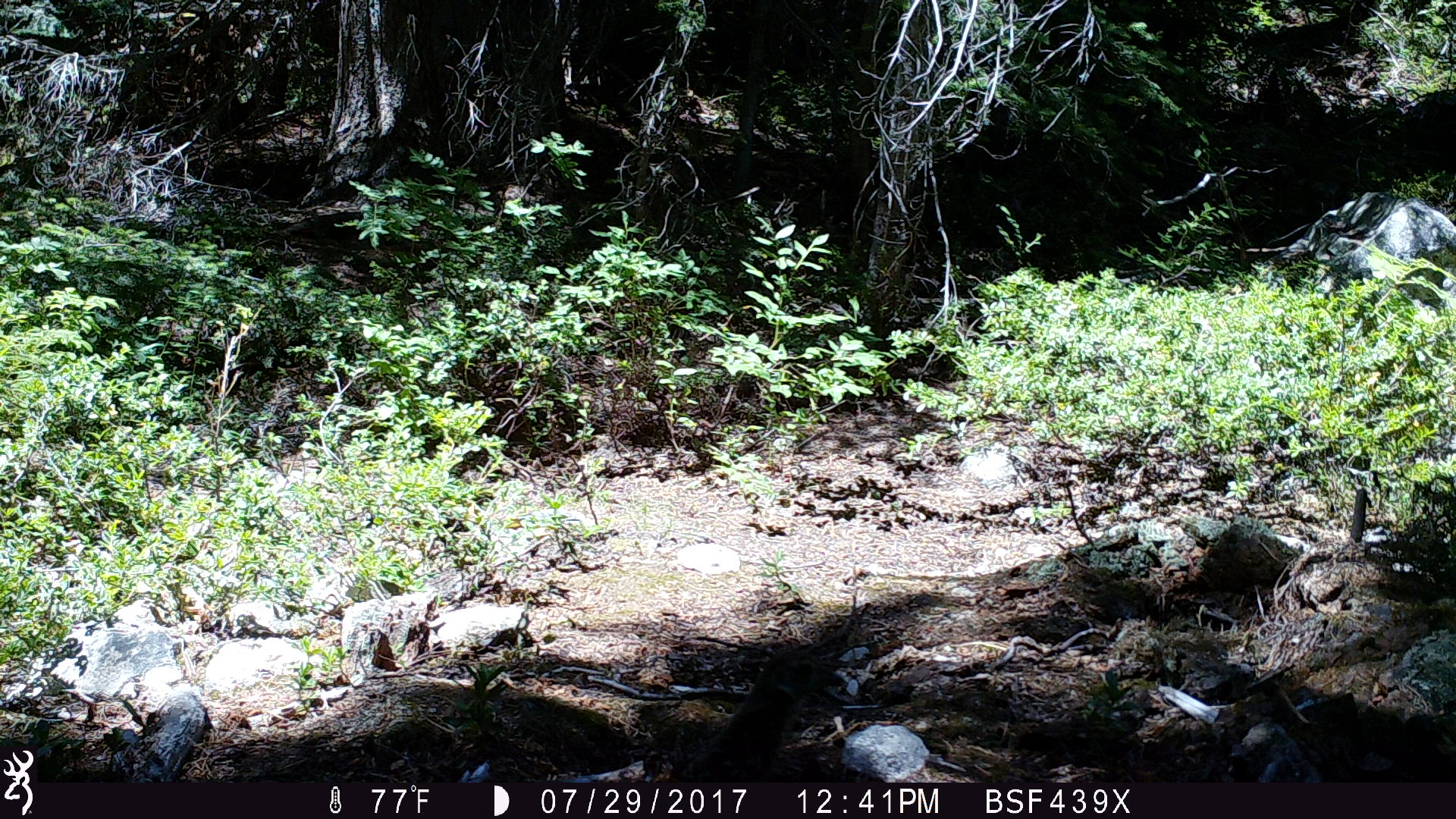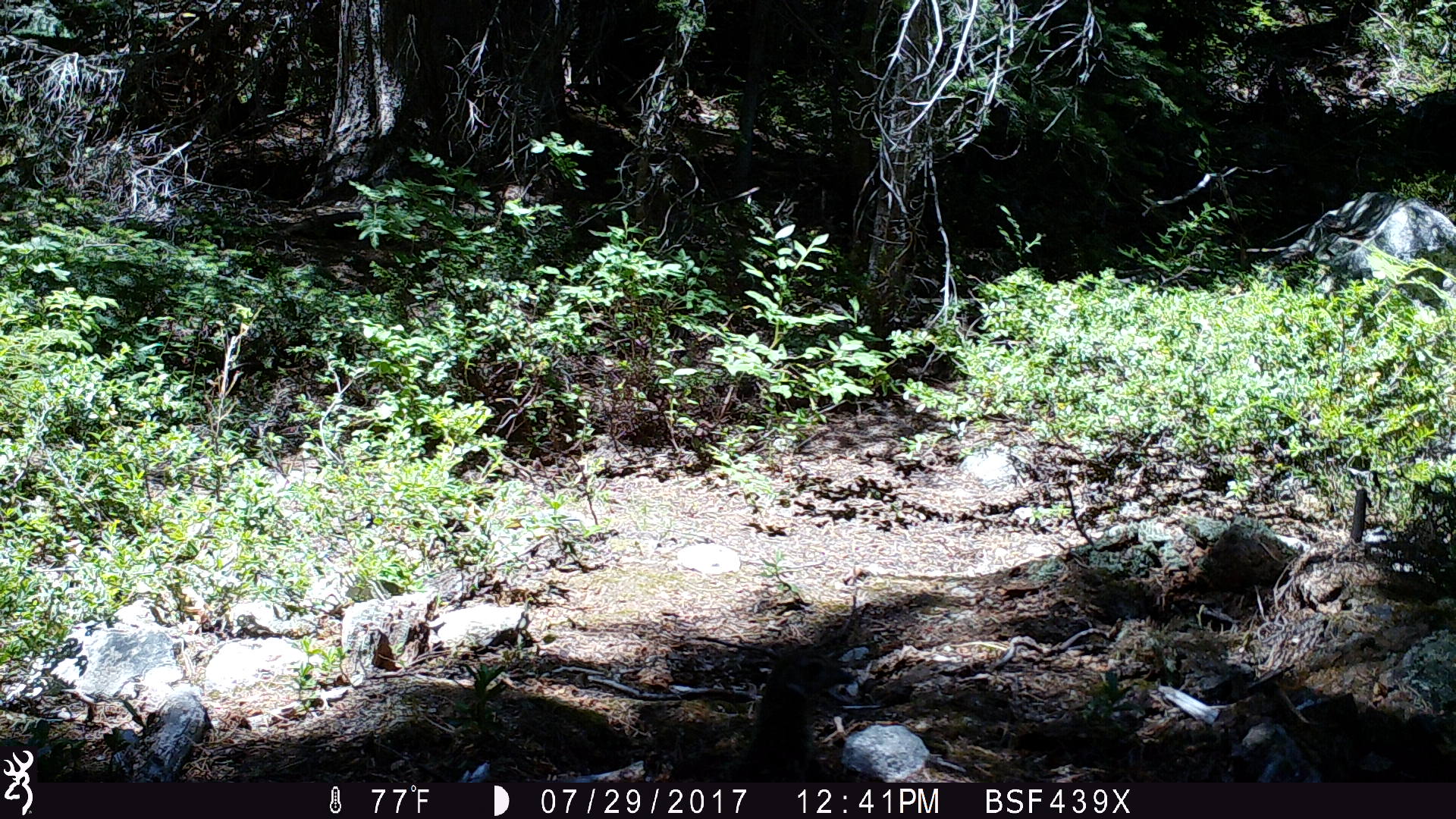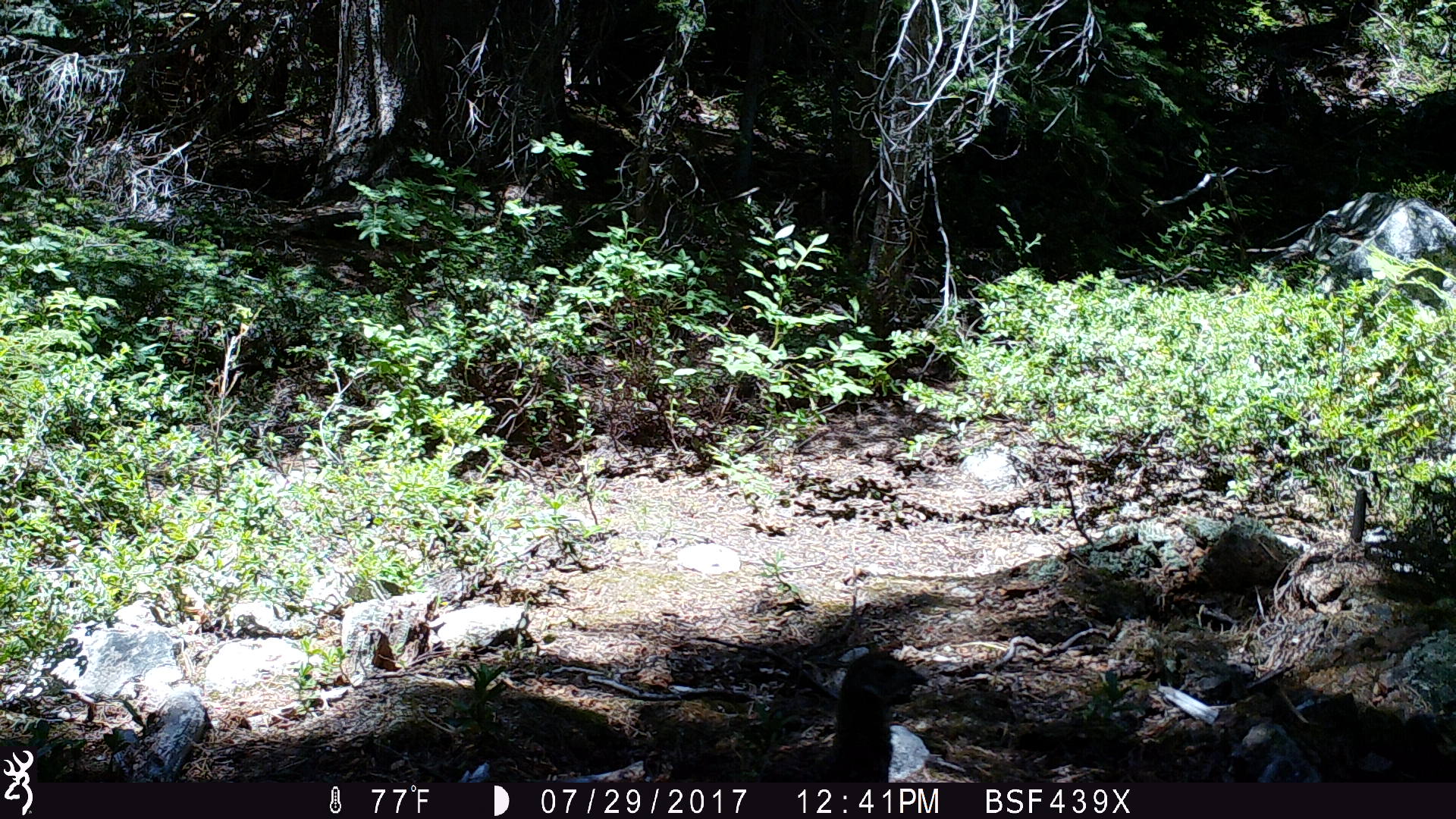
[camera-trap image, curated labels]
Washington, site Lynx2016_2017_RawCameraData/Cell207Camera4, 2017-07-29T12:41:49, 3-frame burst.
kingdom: Animalia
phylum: Chordata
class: Aves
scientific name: Aves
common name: birds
Aves (birds). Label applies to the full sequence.